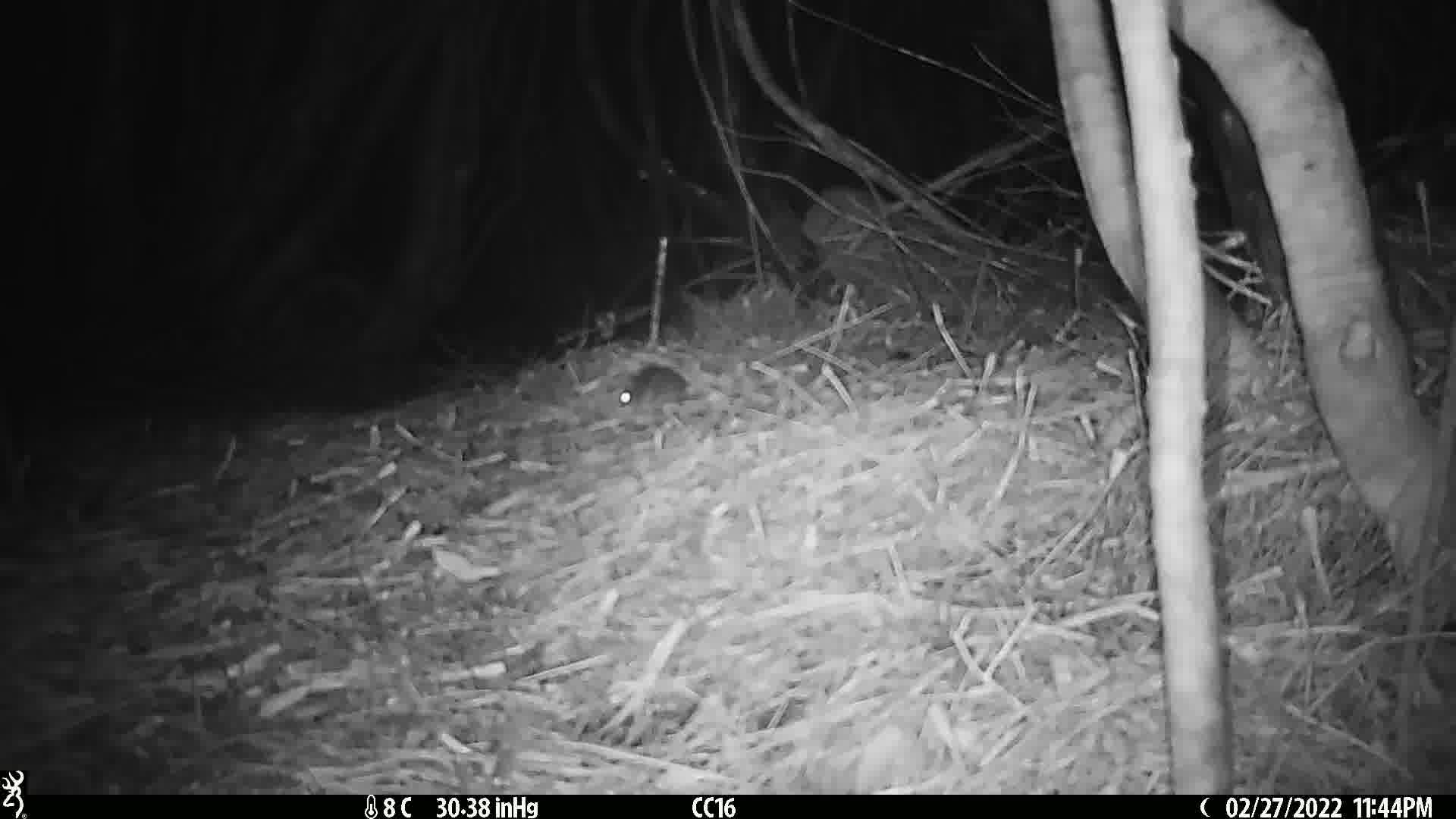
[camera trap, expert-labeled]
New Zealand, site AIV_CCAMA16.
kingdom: Animalia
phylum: Chordata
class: Mammalia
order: Rodentia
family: Muridae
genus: Mus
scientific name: Mus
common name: mouse